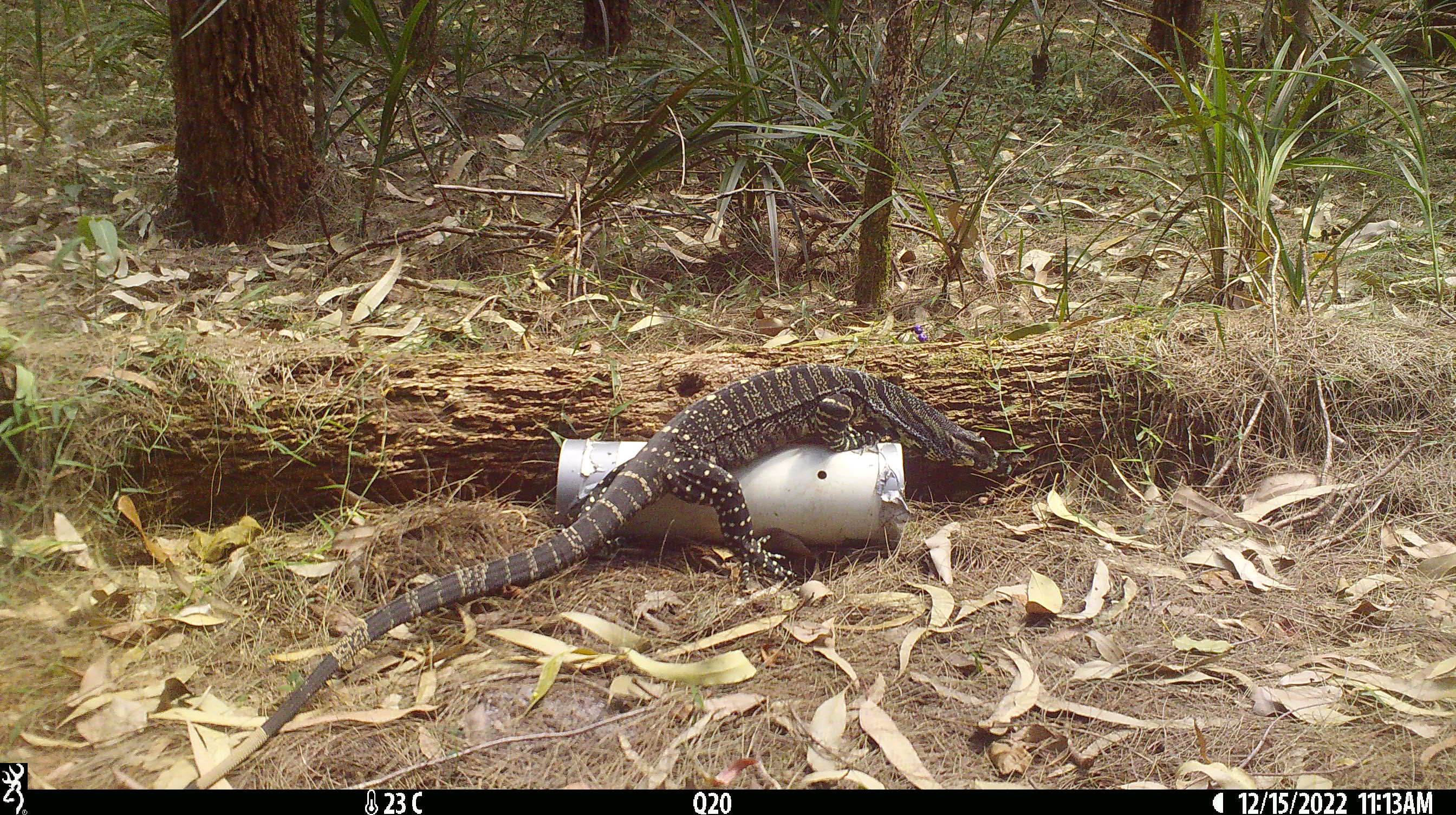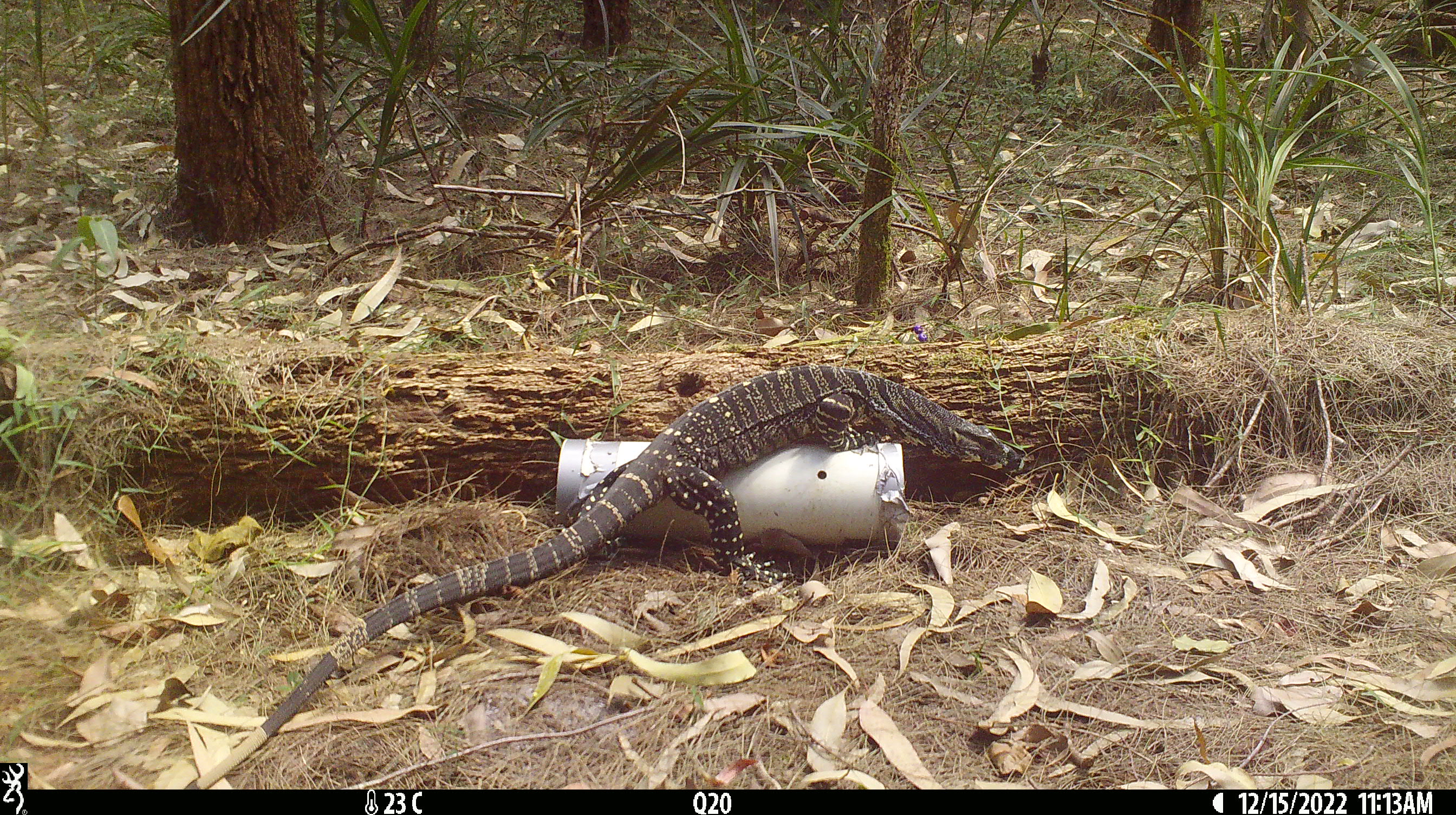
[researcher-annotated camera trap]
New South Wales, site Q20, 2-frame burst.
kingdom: Animalia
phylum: Chordata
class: Reptilia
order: Squamata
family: Varanidae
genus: Varanus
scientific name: Varanus varius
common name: lace monitor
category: goanna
Goanna (lace monitor) (Varanus varius).